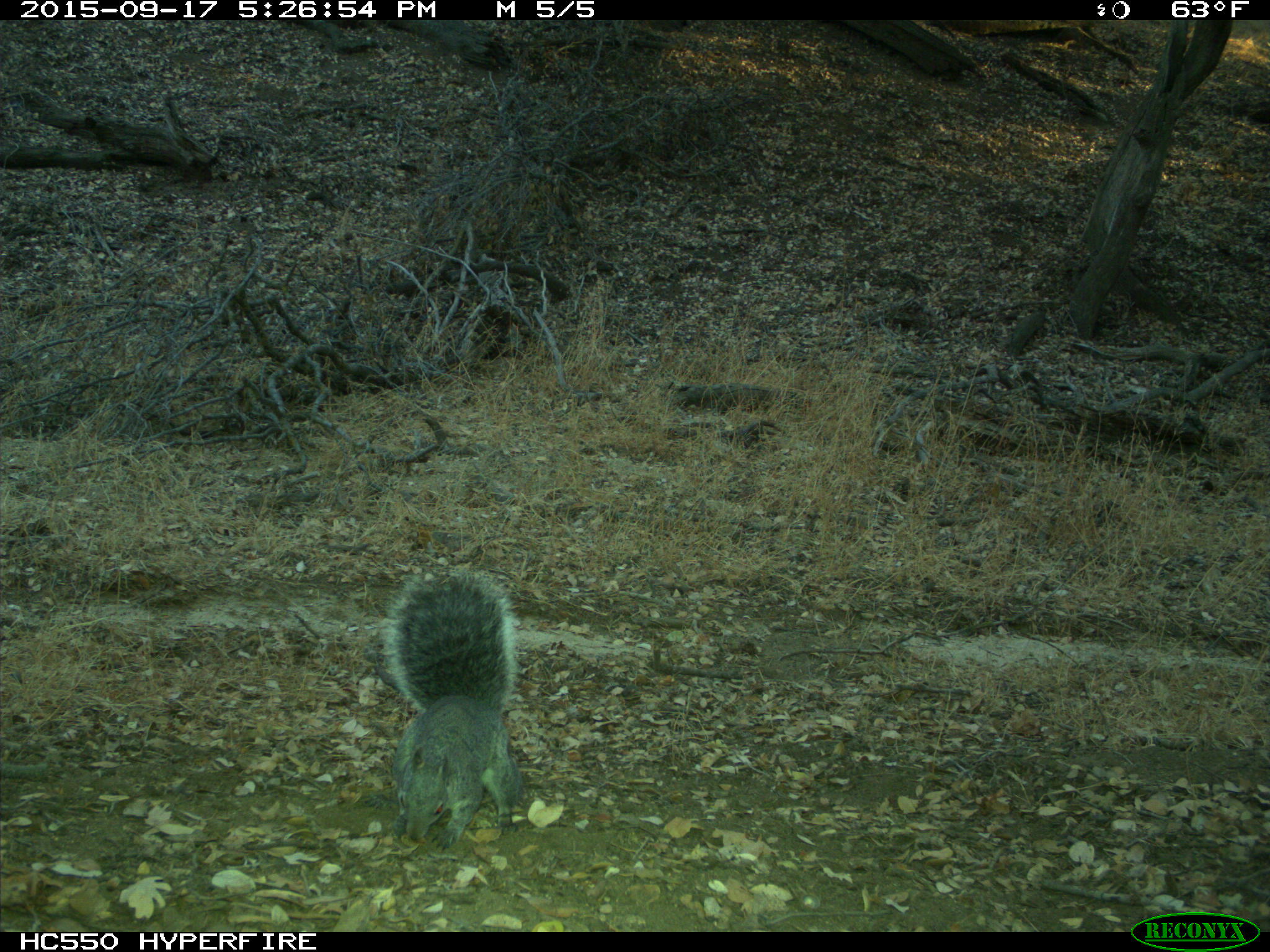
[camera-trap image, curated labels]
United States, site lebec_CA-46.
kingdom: Animalia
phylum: Chordata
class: Mammalia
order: Rodentia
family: Sciuridae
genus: Sciurus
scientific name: Sciurus carolinensis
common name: eastern gray squirrel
Sciurus carolinensis (eastern gray squirrel).